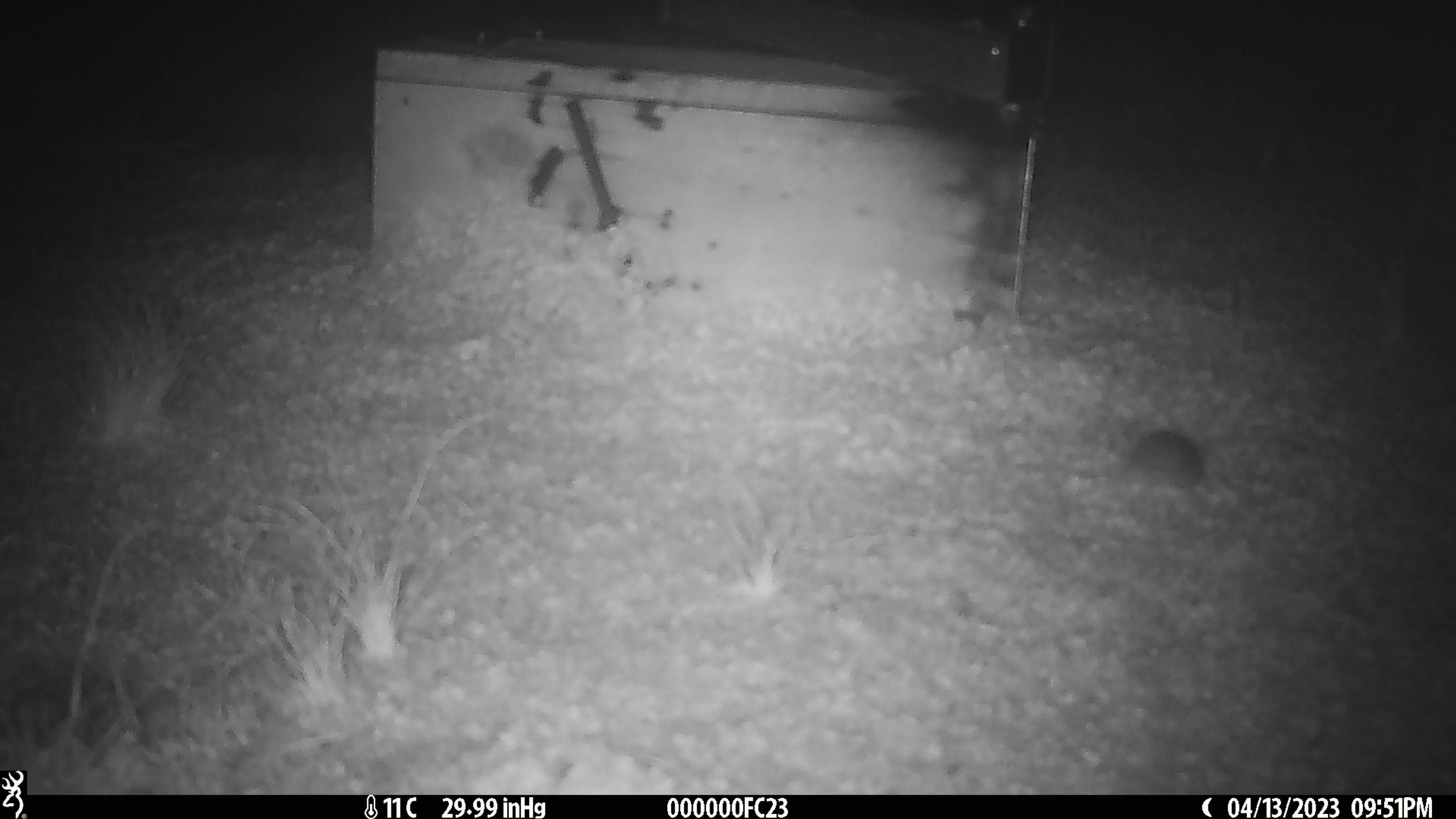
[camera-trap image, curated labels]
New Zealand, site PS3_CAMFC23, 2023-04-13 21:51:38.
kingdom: Animalia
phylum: Chordata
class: Mammalia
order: Rodentia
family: Muridae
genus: Mus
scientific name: Mus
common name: mouse